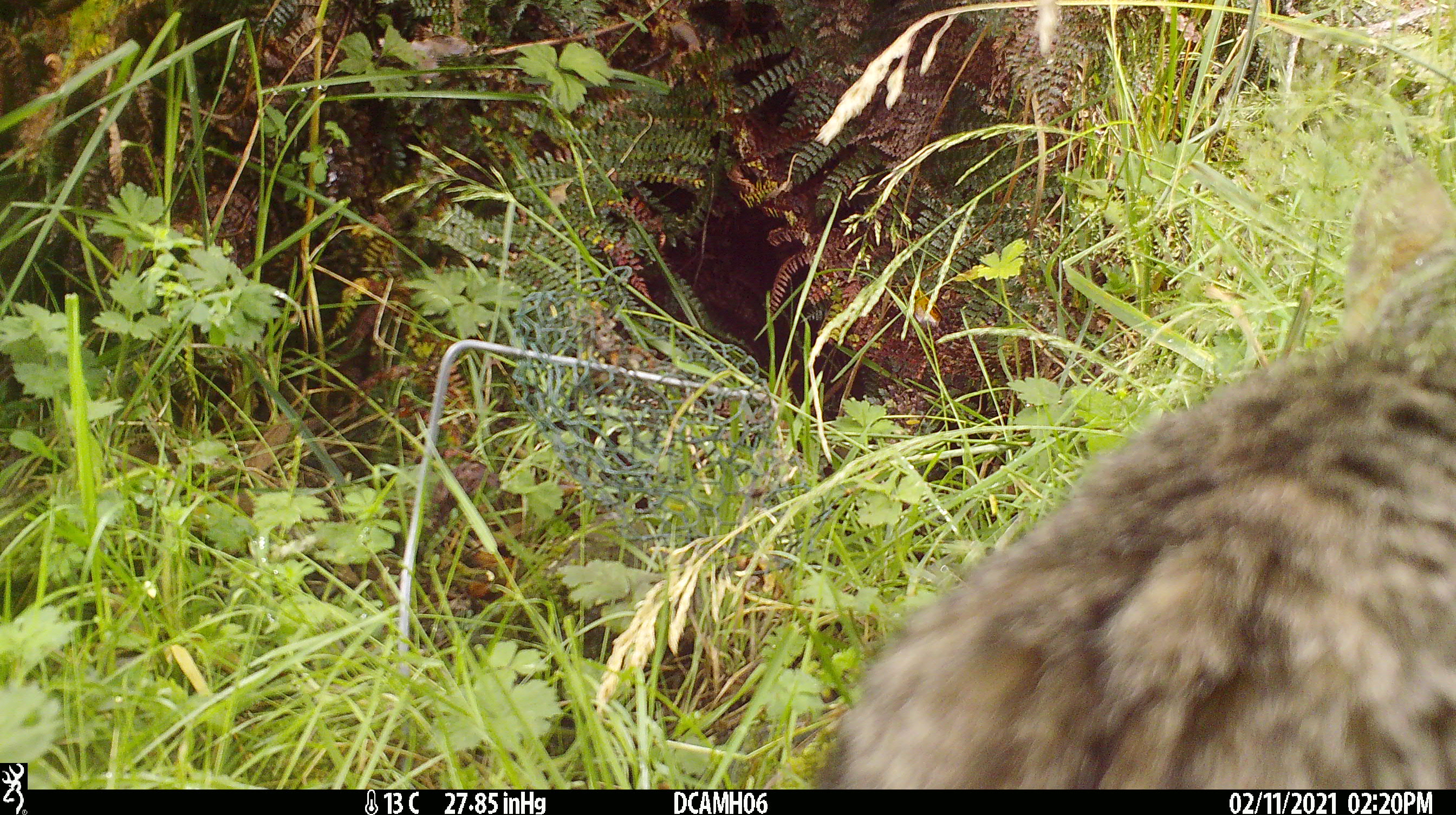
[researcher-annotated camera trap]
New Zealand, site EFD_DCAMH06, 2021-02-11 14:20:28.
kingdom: Animalia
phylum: Chordata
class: Mammalia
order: Carnivora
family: Felidae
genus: Felis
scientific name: Felis catus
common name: domestic cat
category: cat